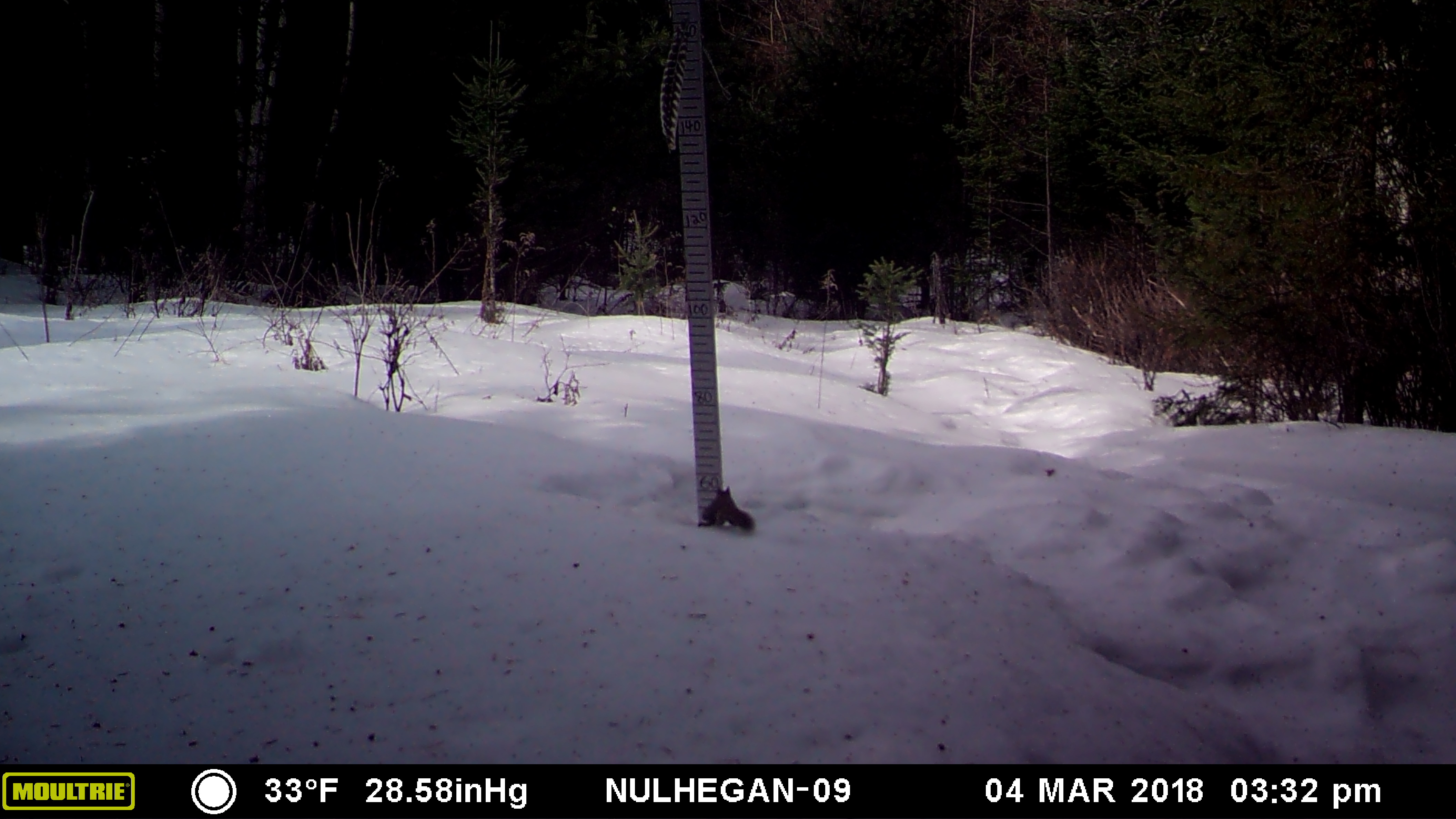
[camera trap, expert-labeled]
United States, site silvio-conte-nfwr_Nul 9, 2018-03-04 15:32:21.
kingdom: Animalia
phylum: Chordata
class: Mammalia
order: Rodentia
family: Sciuridae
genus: Tamiasciurus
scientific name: Tamiasciurus hudsonicus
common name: red squirrel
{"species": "red squirrel (Tamiasciurus hudsonicus)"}